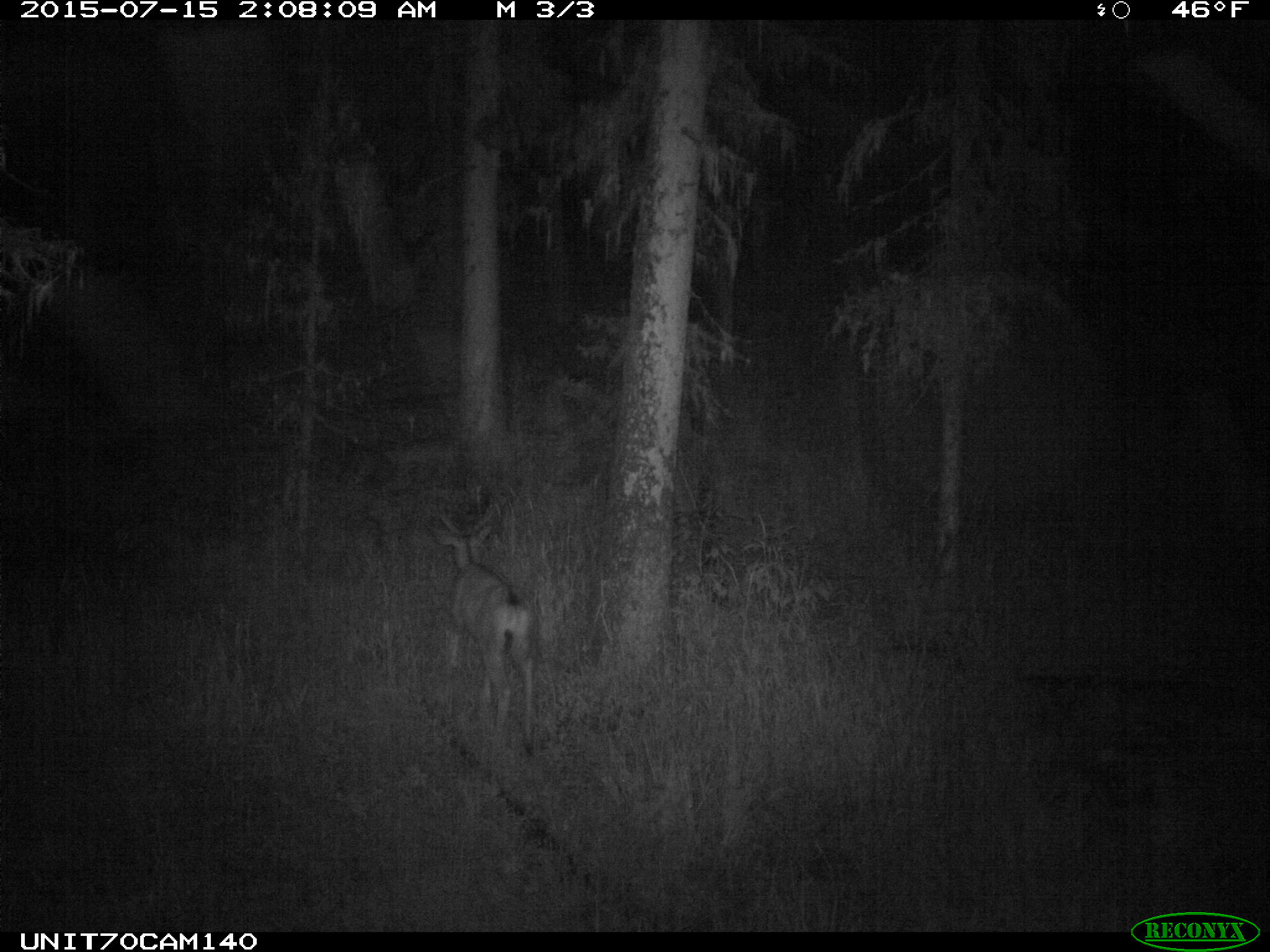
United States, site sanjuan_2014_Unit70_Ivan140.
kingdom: Animalia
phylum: Chordata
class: Mammalia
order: Artiodactyla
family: Cervidae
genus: Odocoileus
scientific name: Odocoileus hemionus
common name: mule deer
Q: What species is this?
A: Odocoileus hemionus (mule deer).